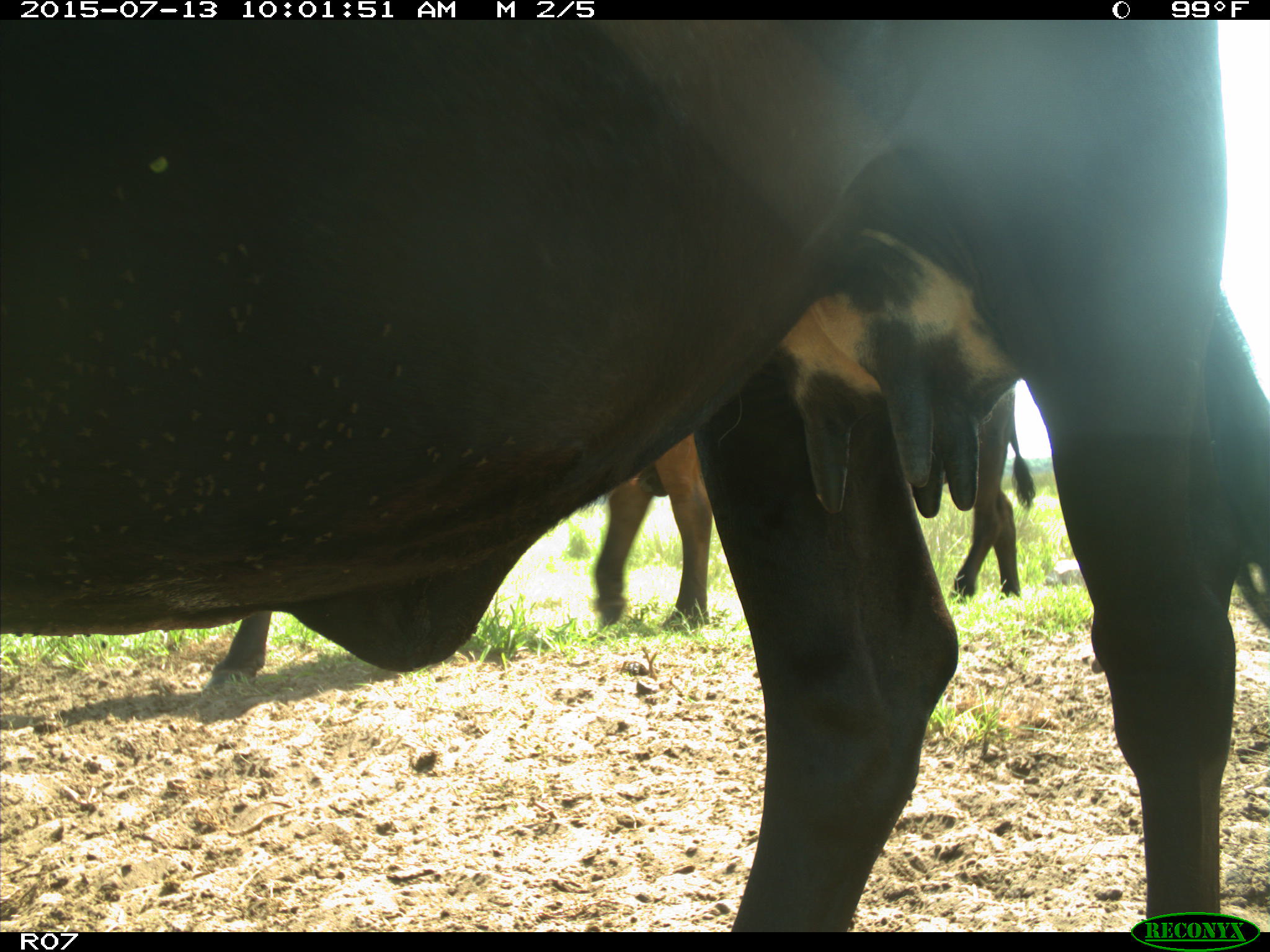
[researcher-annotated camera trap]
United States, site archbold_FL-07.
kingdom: Animalia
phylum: Chordata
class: Mammalia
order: Artiodactyla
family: Bovidae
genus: Bos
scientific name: Bos taurus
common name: domestic cow